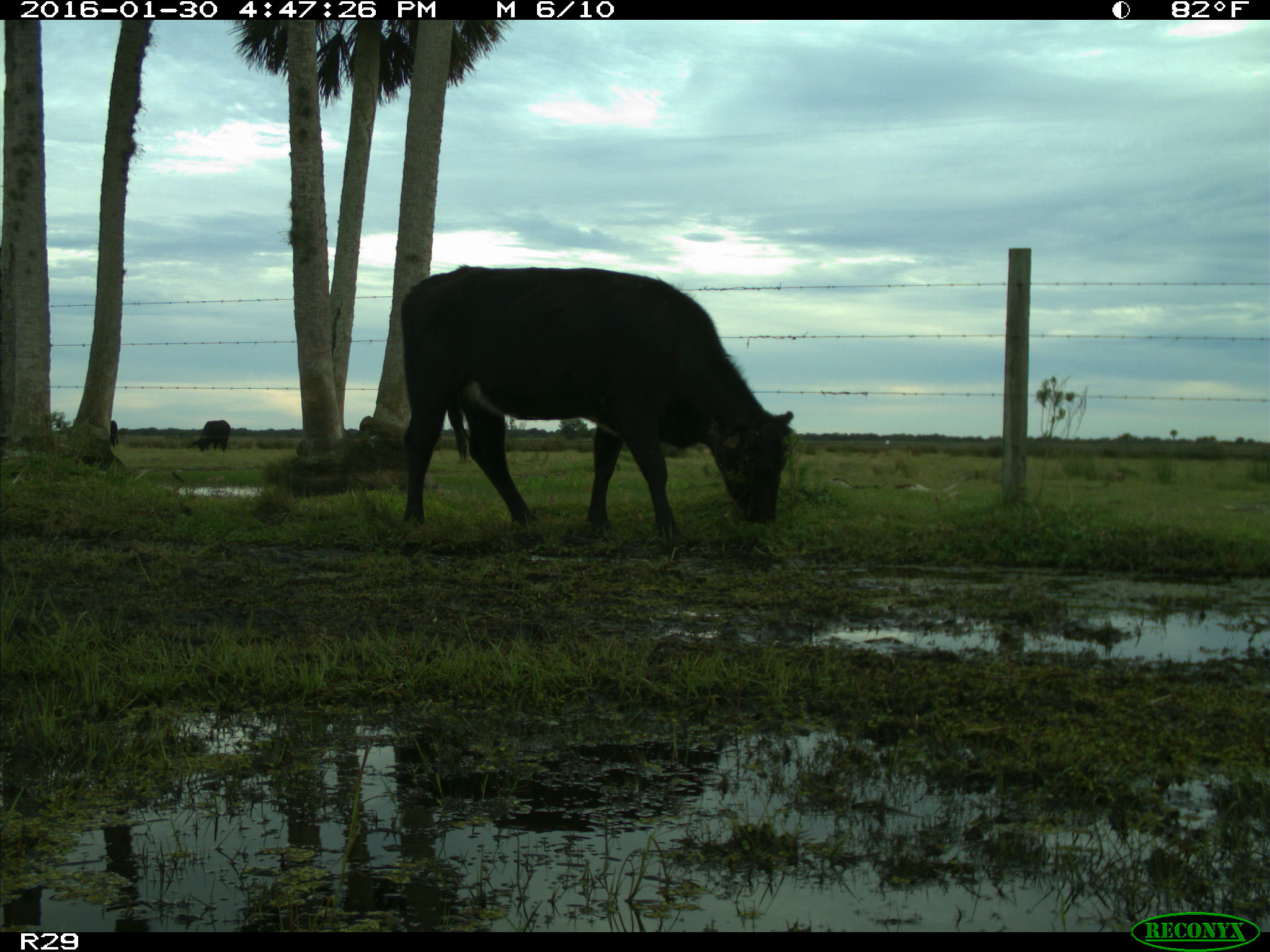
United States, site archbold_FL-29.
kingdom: Animalia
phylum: Chordata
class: Mammalia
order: Artiodactyla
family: Bovidae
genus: Bos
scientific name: Bos taurus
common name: domestic cow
Bos taurus (domestic cow).